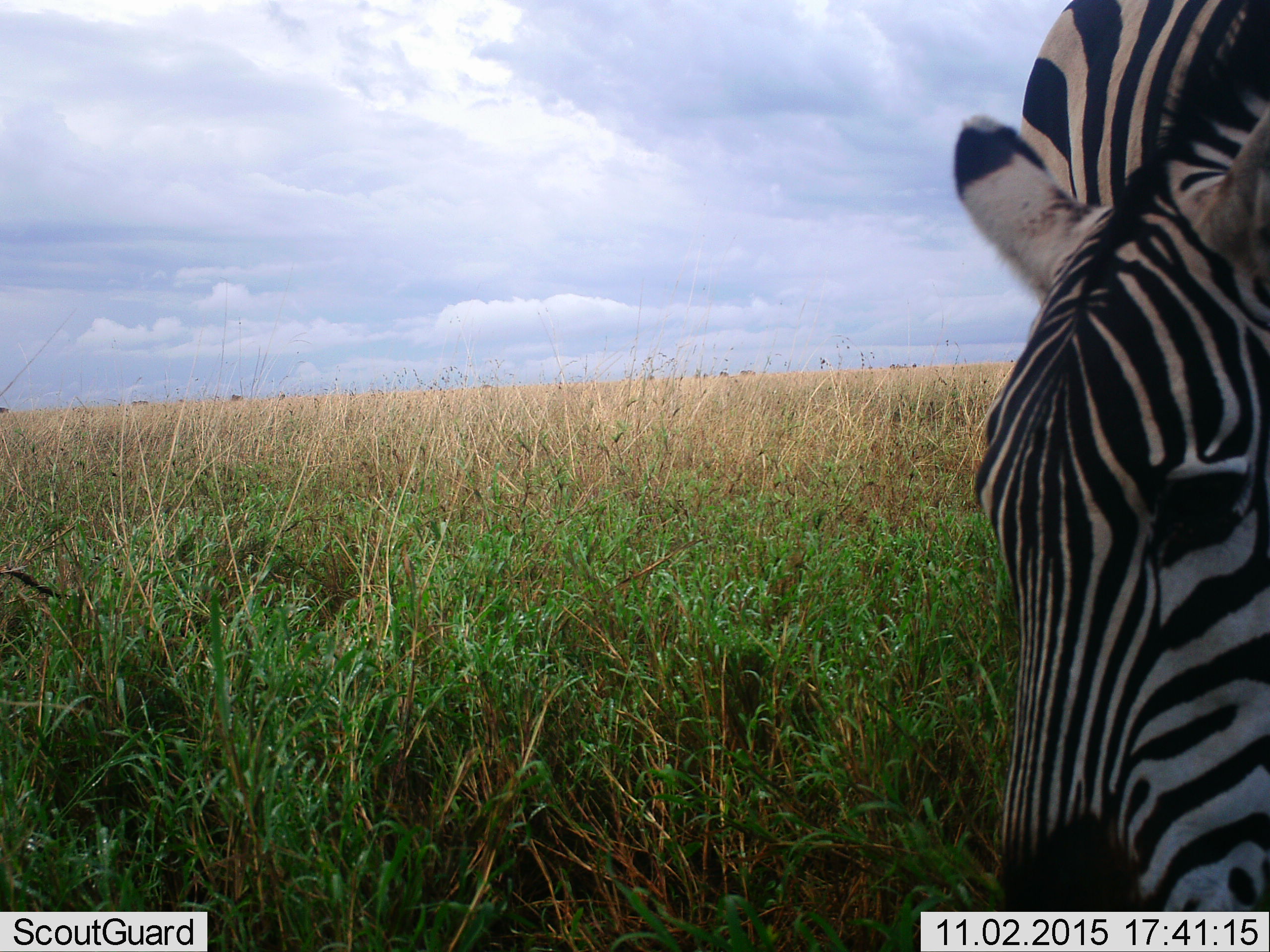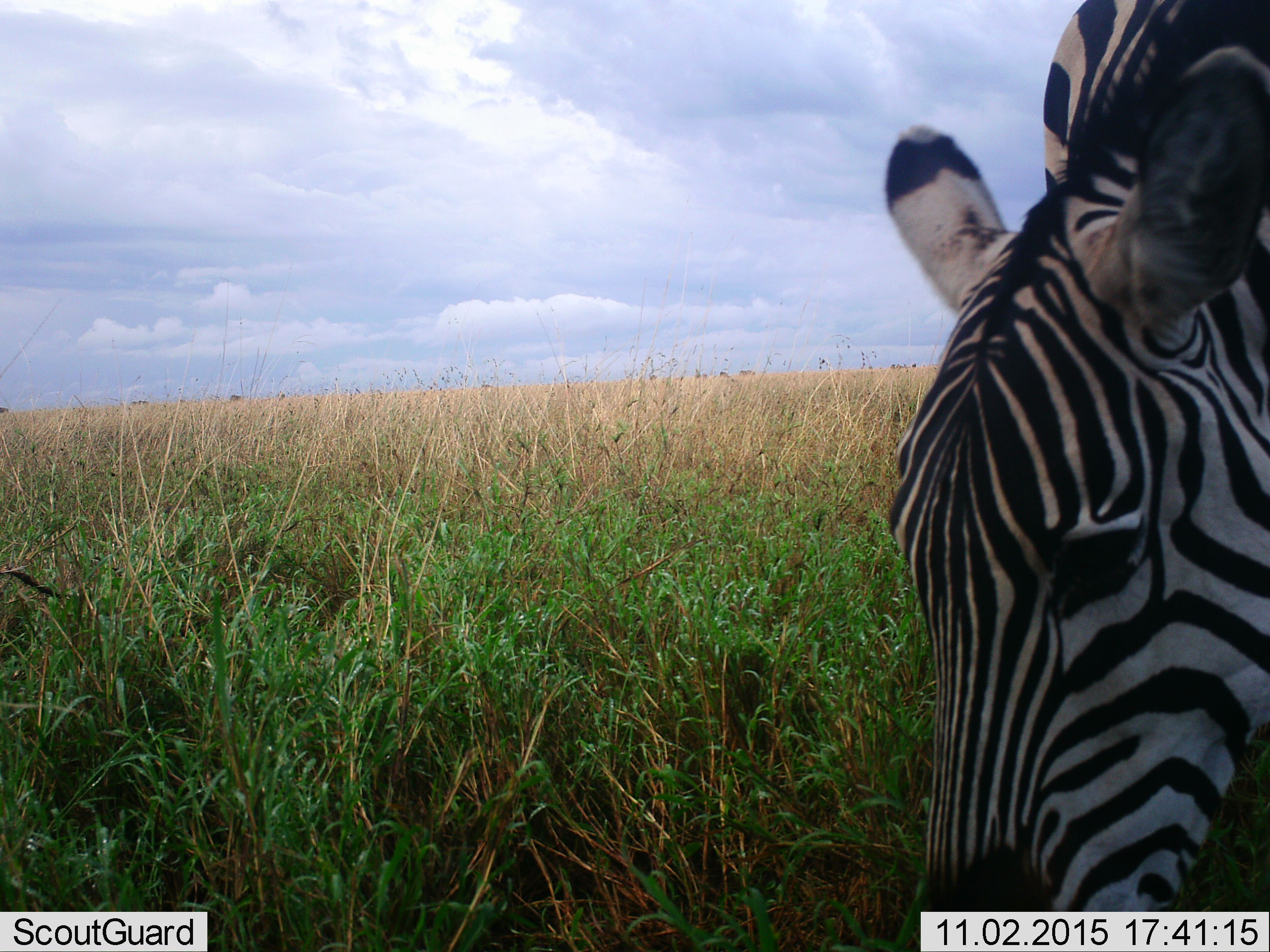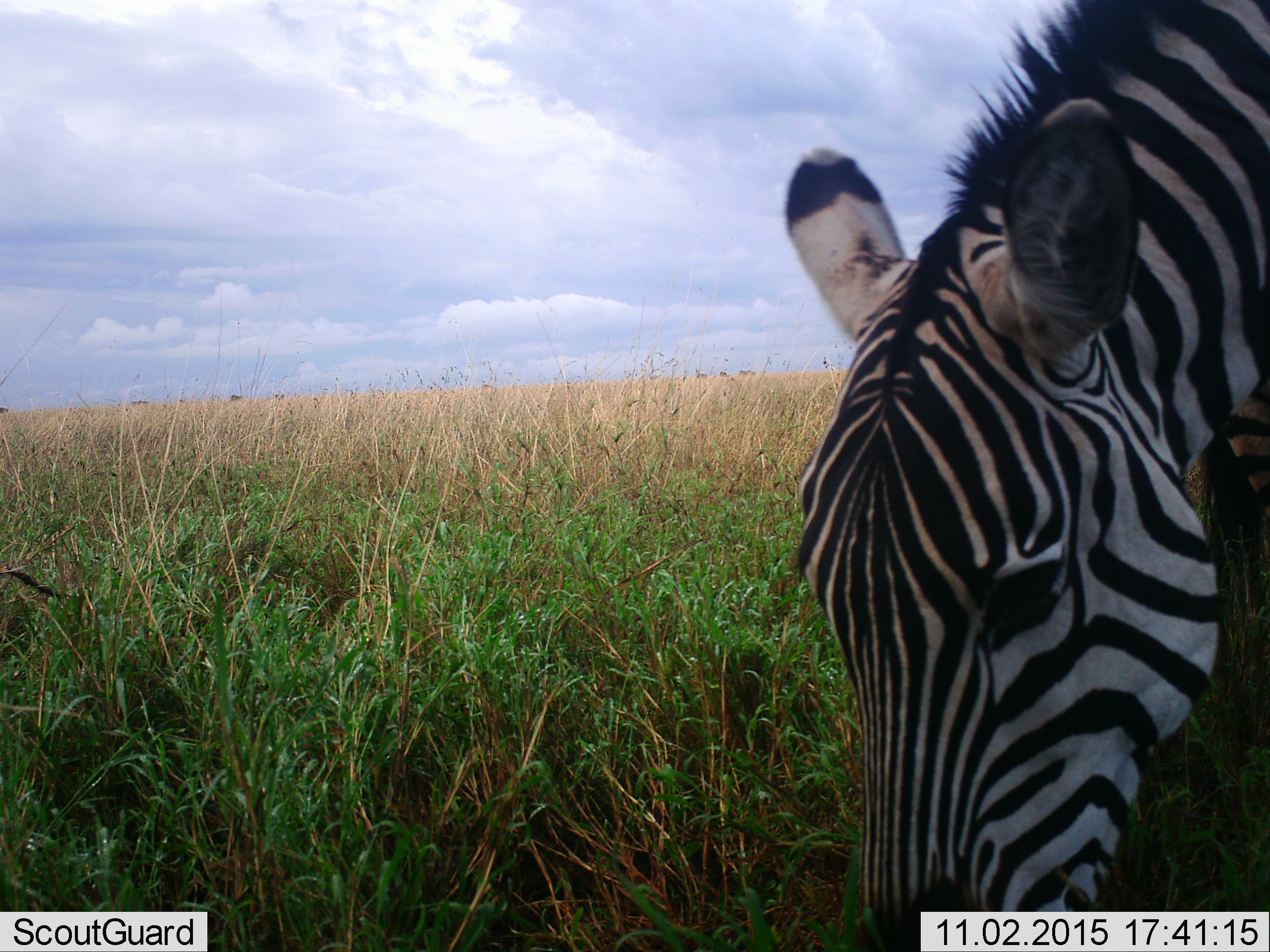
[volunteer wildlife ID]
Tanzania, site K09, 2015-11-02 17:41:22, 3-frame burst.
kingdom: Animalia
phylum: Chordata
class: Mammalia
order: Perissodactyla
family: Equidae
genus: Equus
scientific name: Equus quagga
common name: plains zebra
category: zebra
Zebra (plains zebra) (Equus quagga), count 1. Behavior (volunteer vote fractions): standing 10%, resting 0%, moving 30%, interacting 10%. Young present (vote fraction): 0%. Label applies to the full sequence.